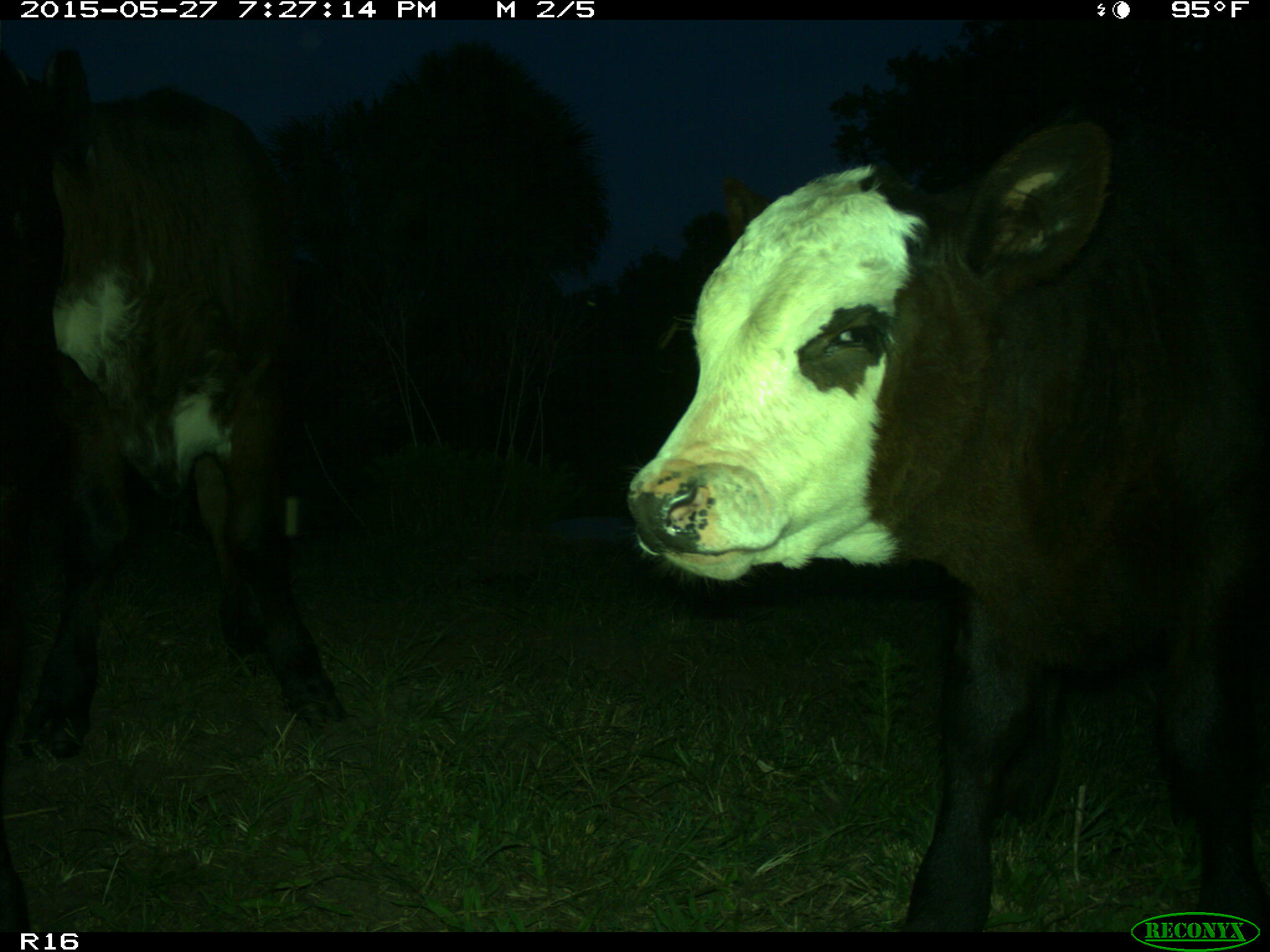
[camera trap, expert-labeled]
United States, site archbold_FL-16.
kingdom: Animalia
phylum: Chordata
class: Mammalia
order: Artiodactyla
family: Bovidae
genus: Bos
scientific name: Bos taurus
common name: domestic cow